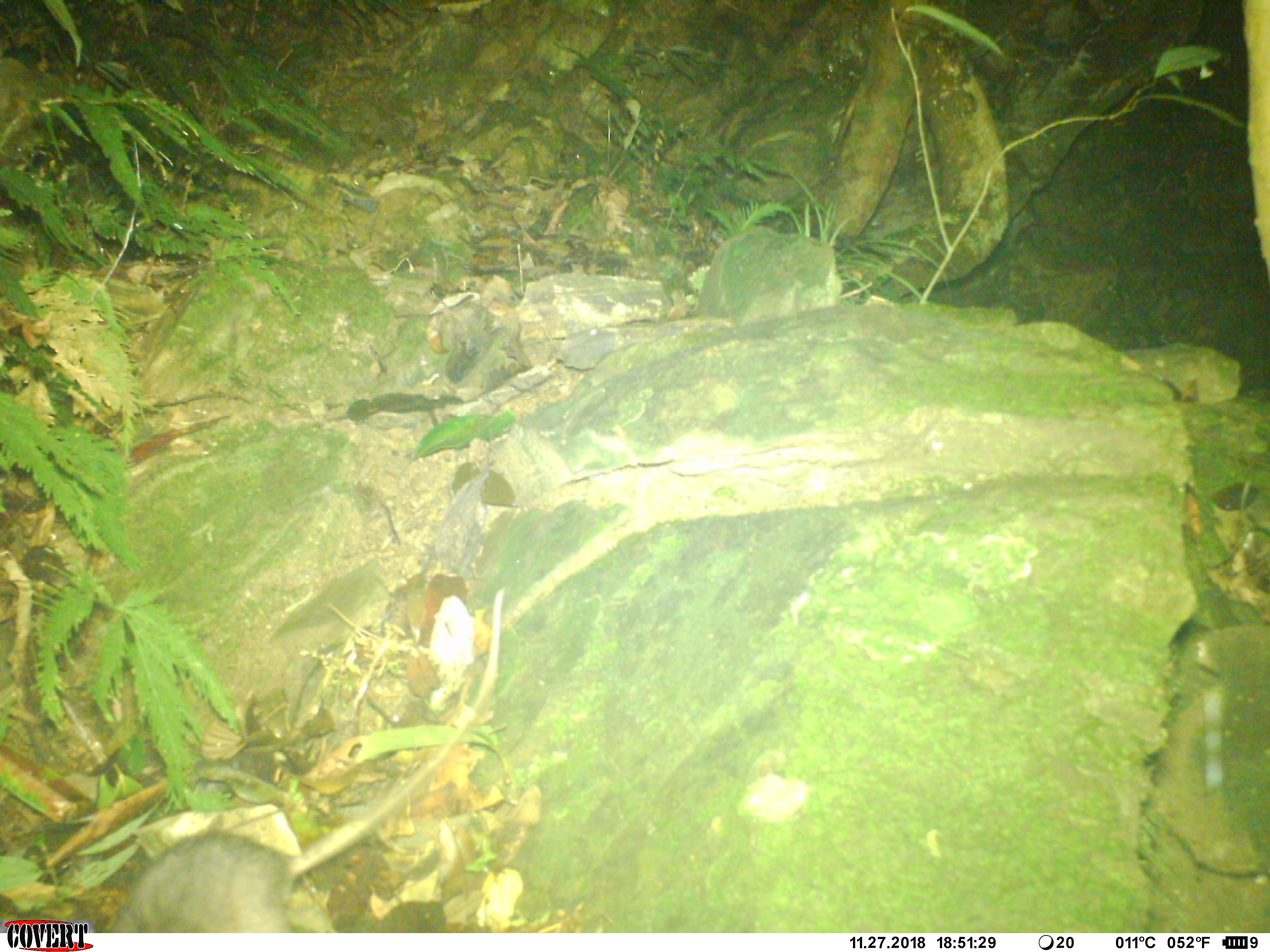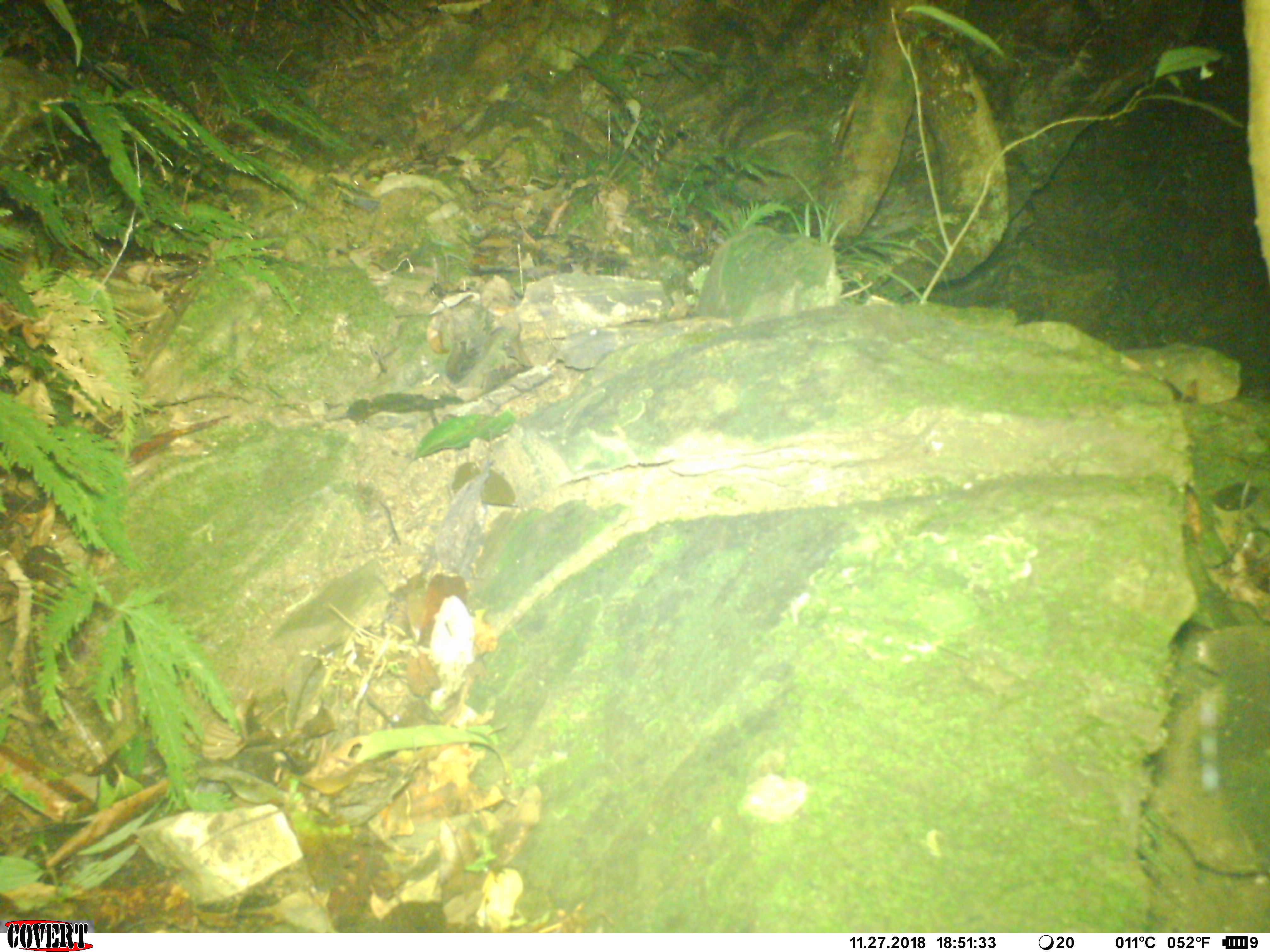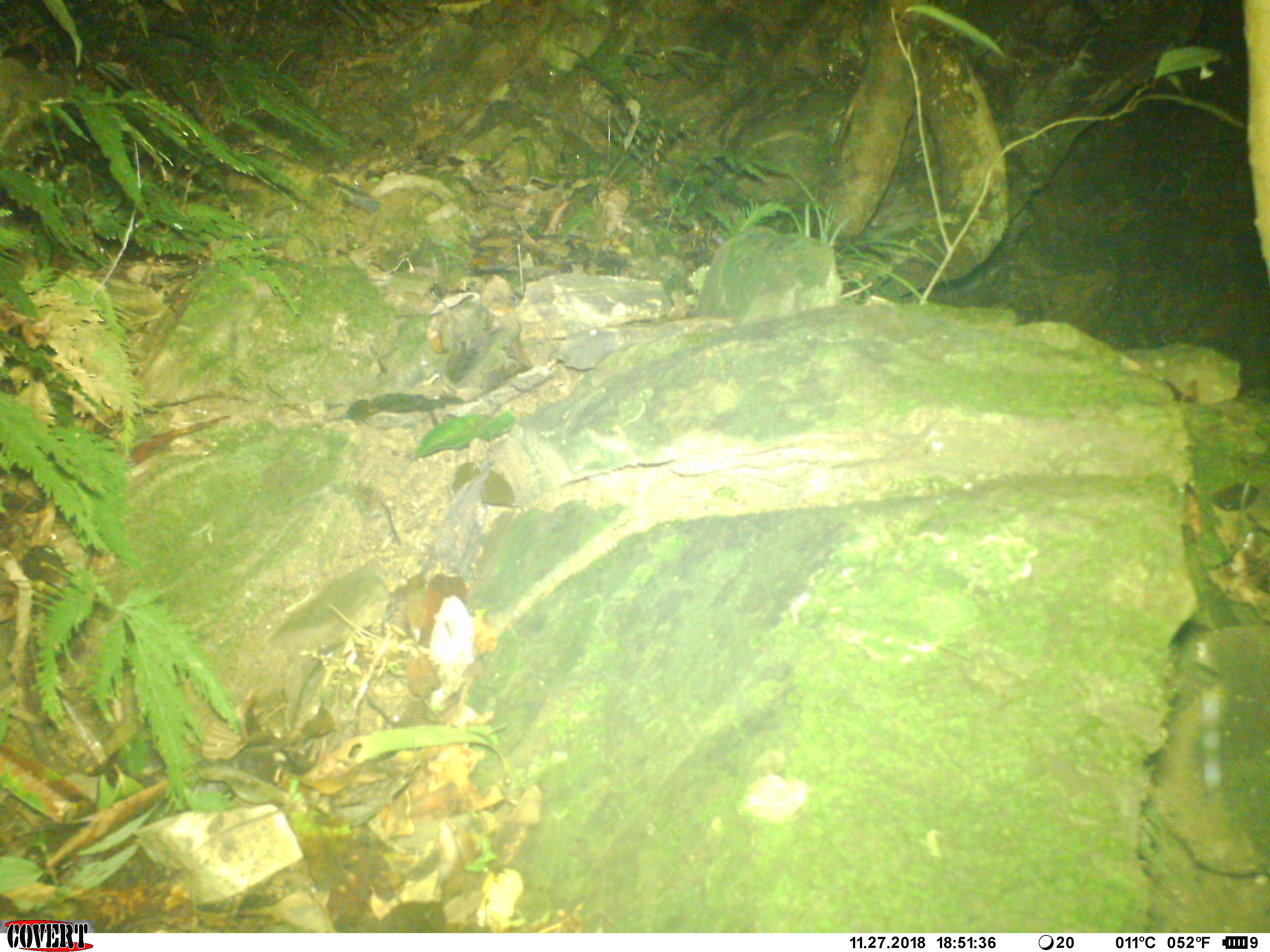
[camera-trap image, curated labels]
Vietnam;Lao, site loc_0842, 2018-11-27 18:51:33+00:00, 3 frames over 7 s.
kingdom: Animalia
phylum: Chordata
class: Mammalia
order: Rodentia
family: Muridae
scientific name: Muridae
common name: old-world mice and rats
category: unidentified murid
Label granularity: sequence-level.